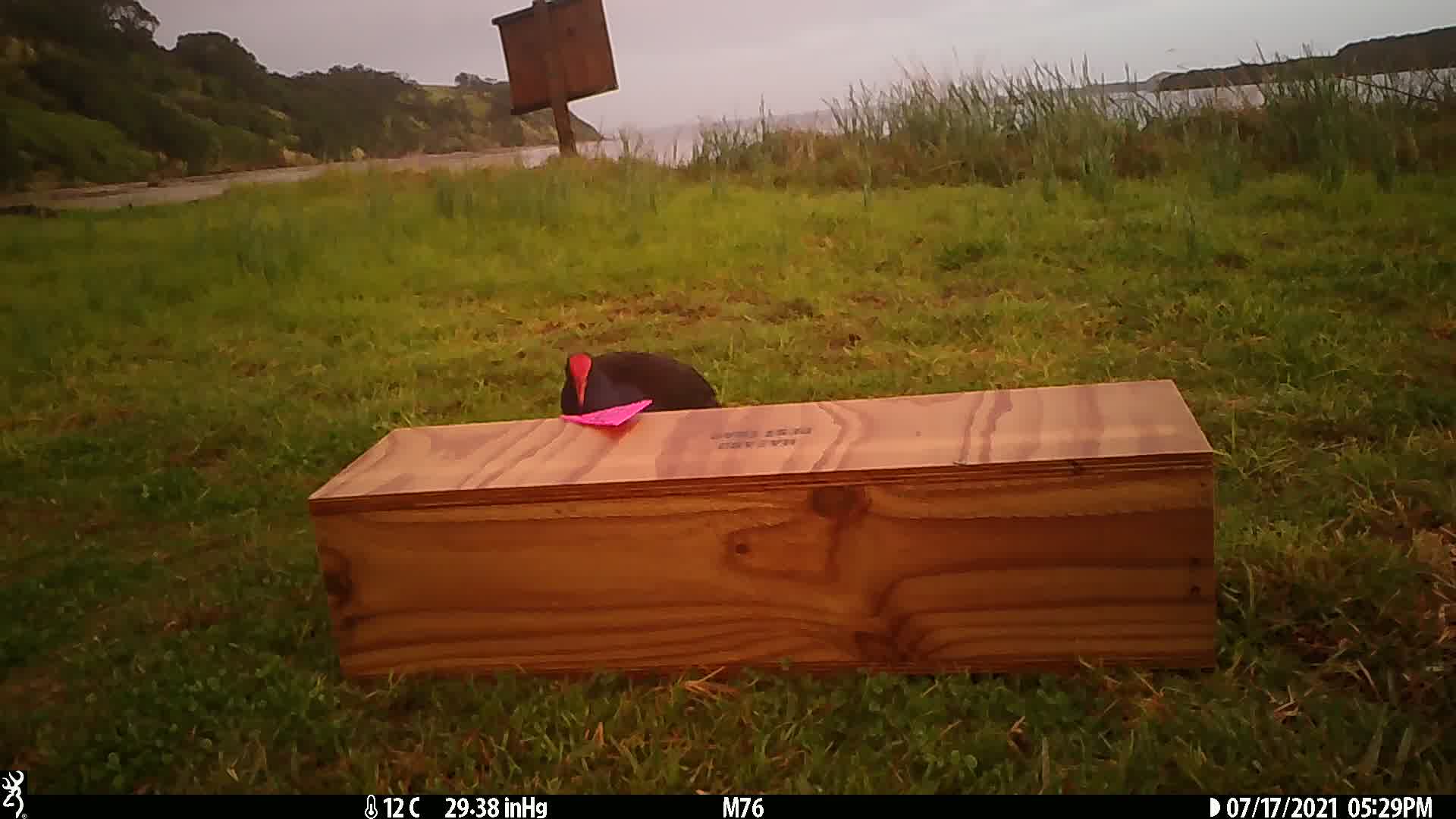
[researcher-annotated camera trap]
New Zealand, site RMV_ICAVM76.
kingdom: Animalia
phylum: Chordata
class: Aves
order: Gruiformes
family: Rallidae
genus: Porphyrio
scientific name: Porphyrio melanotus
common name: australasian swamphen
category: pukeko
Pukeko (australasian swamphen) (Porphyrio melanotus).